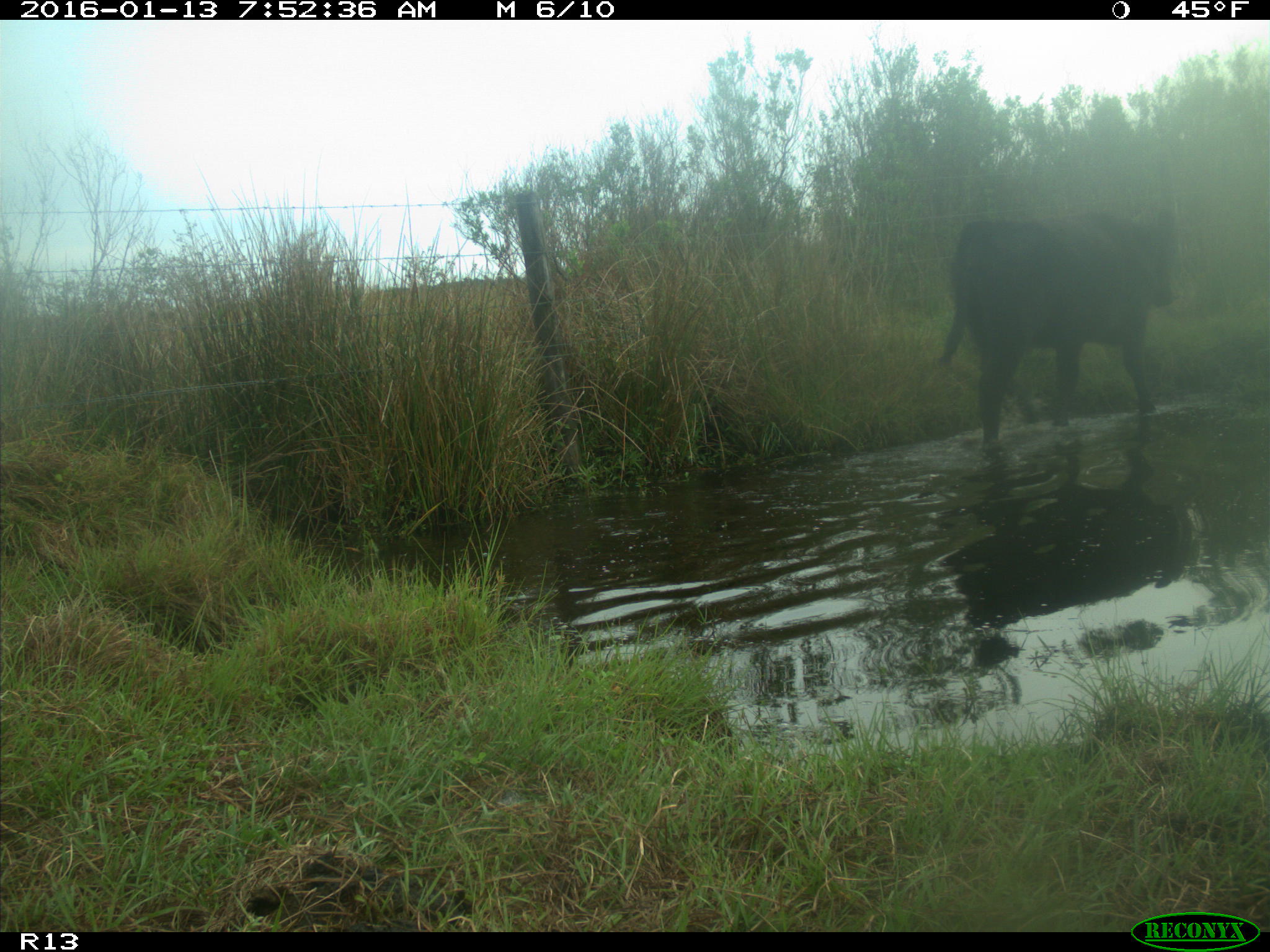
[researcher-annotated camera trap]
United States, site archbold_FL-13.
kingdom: Animalia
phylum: Chordata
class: Mammalia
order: Artiodactyla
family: Bovidae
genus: Bos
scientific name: Bos taurus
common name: domestic cow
Bos taurus (domestic cow).